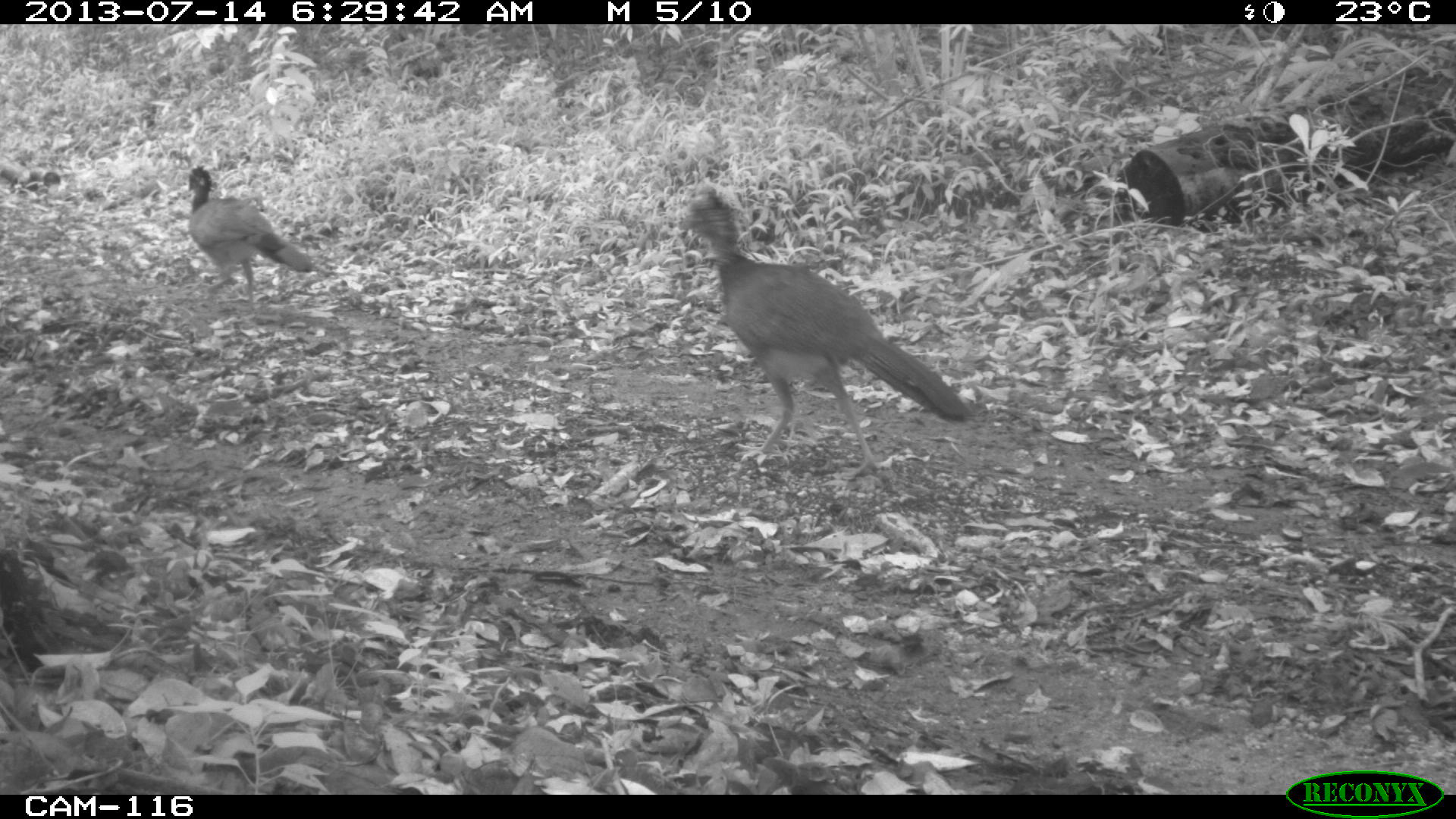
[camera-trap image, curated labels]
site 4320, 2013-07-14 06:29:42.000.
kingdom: Animalia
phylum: Chordata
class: Aves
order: Galliformes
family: Cracidae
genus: Crax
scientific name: Crax rubra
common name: great curassow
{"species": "Crax rubra (great curassow)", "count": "2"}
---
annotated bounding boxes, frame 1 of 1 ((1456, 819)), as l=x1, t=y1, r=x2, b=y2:
crax rubra: l=677, t=184, r=969, b=481; l=182, t=164, r=319, b=308